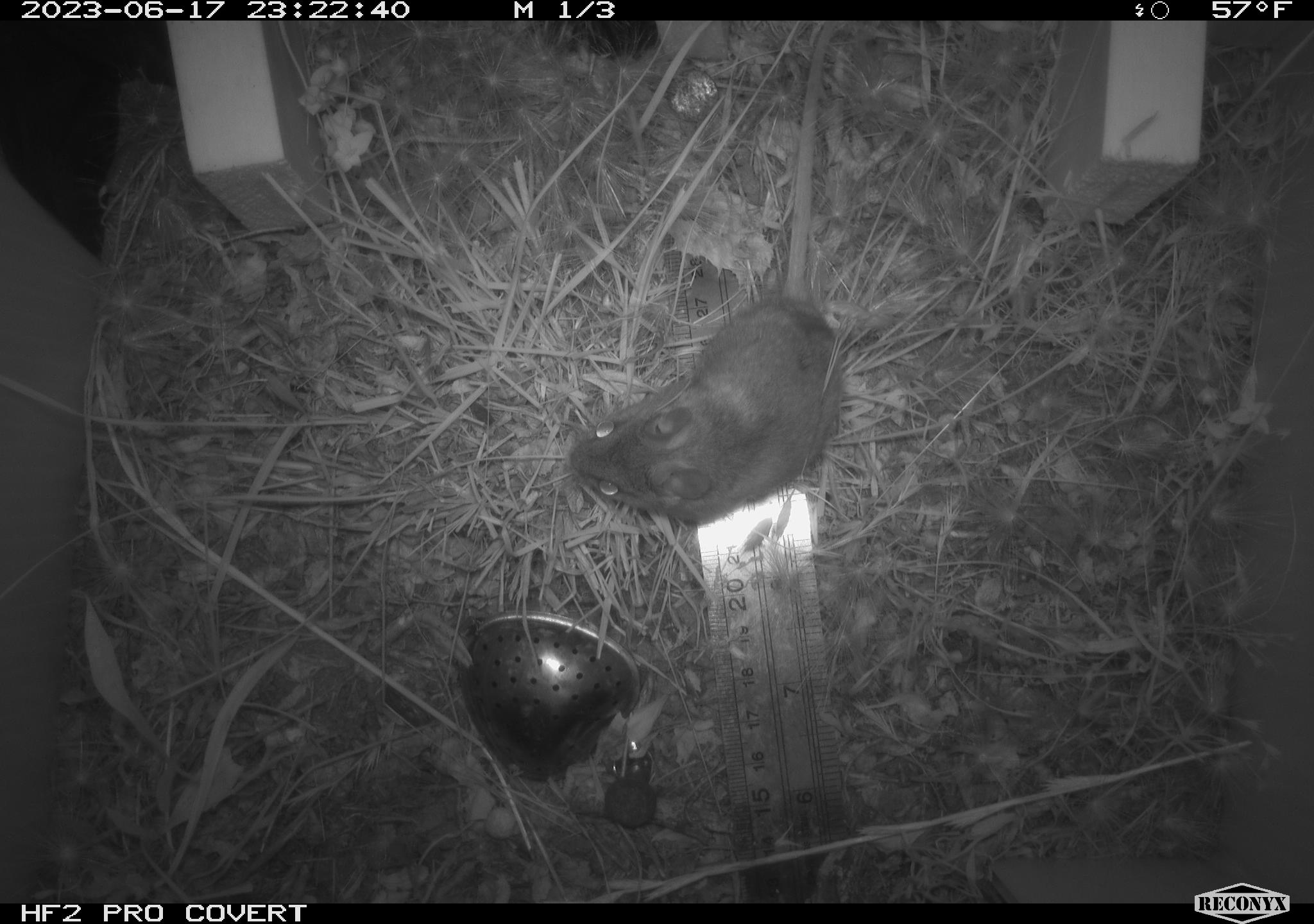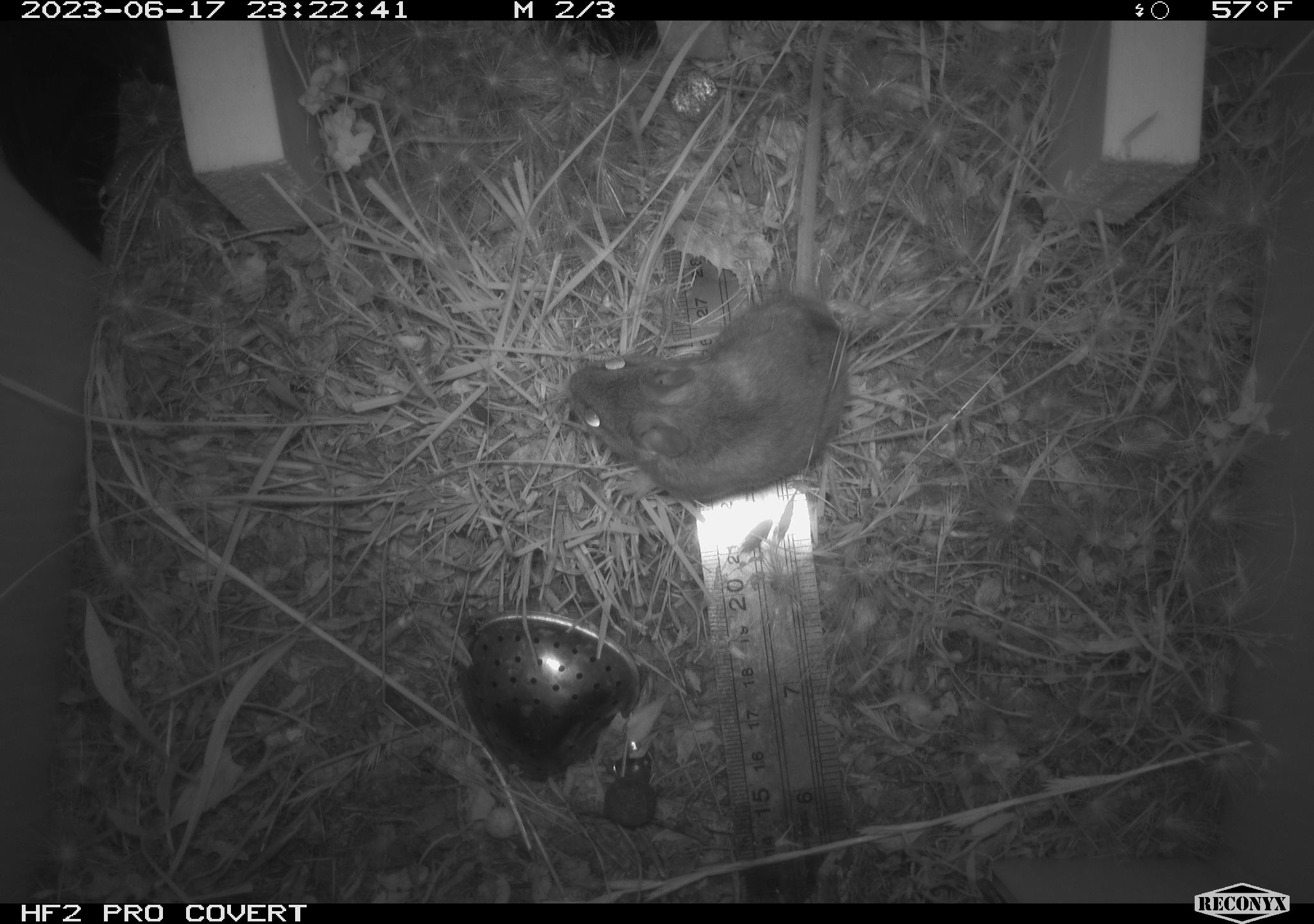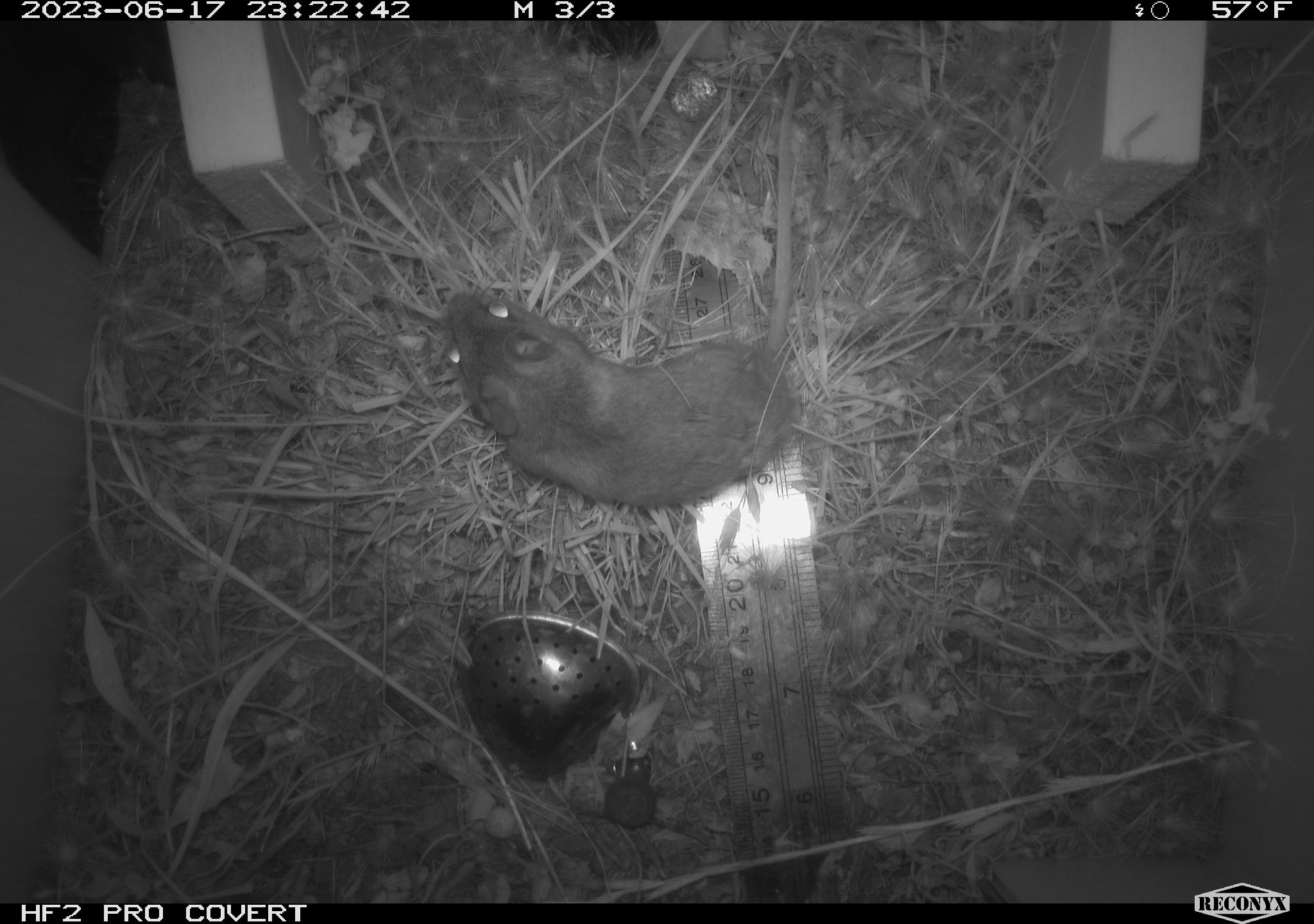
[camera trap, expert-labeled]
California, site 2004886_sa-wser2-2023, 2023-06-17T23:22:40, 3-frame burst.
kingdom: Animalia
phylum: Chordata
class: Mammalia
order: Rodentia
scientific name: Rodentia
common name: mouse species